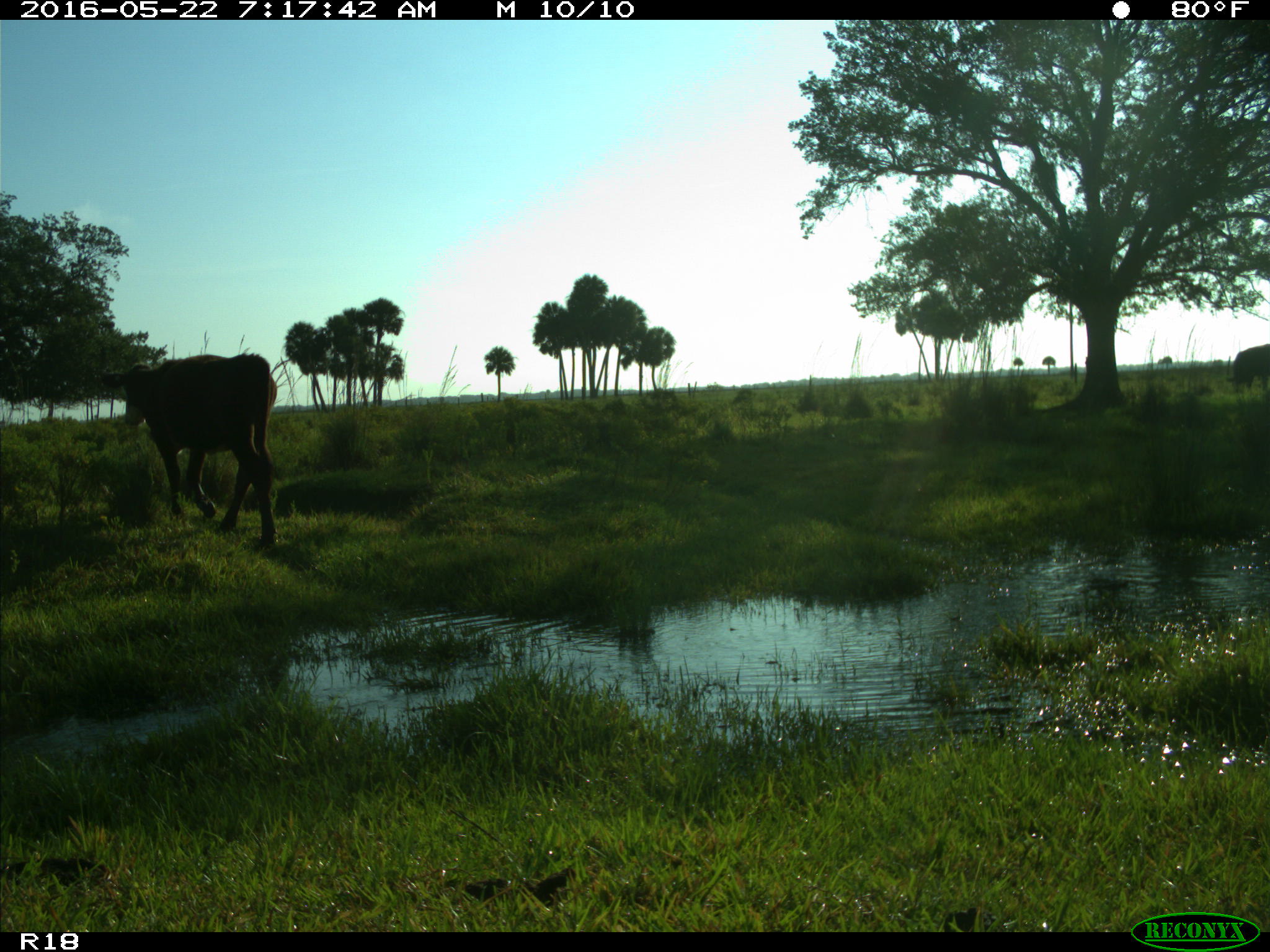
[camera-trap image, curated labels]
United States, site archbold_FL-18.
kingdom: Animalia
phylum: Chordata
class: Mammalia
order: Artiodactyla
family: Bovidae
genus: Bos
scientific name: Bos taurus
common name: domestic cow